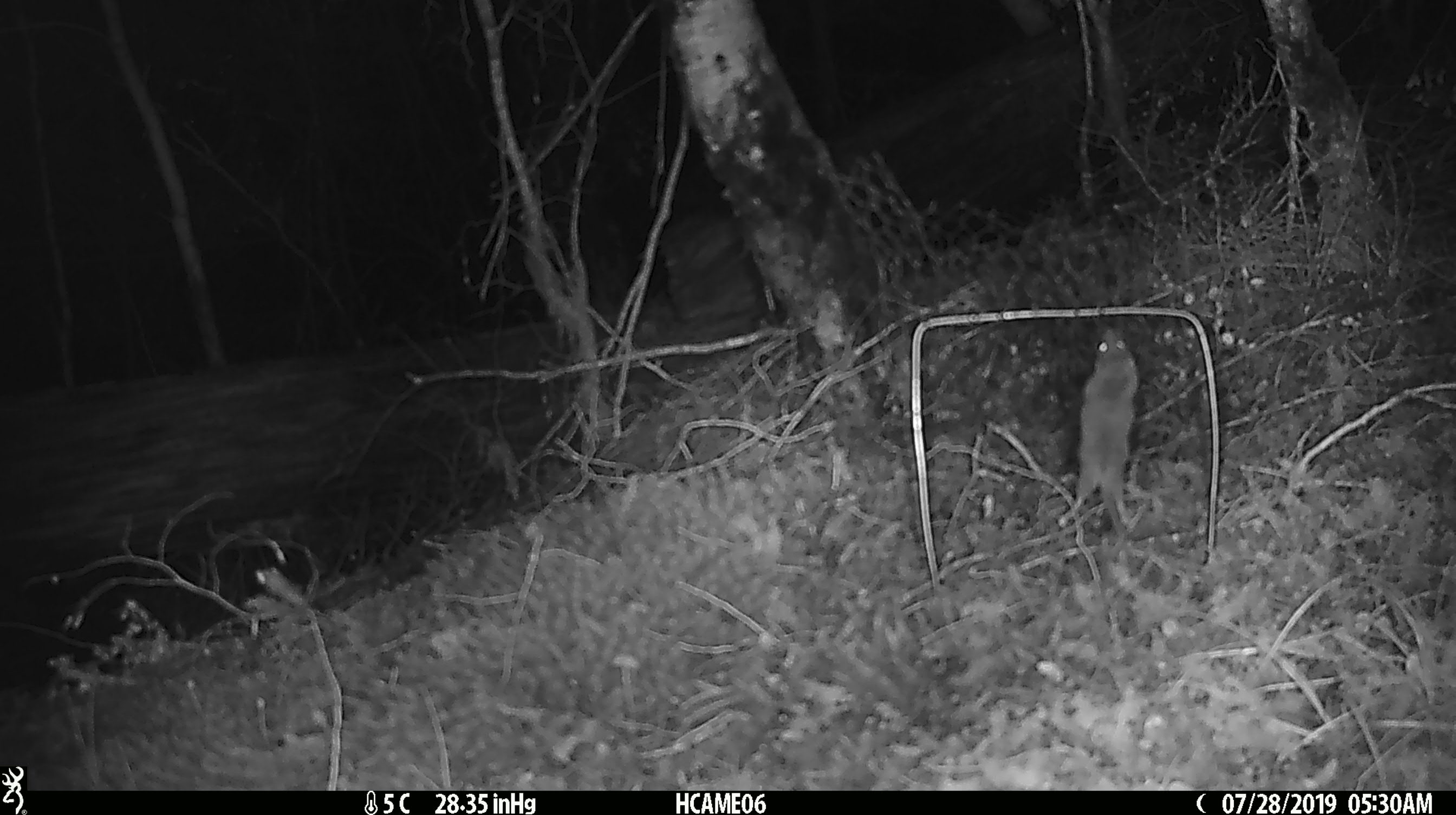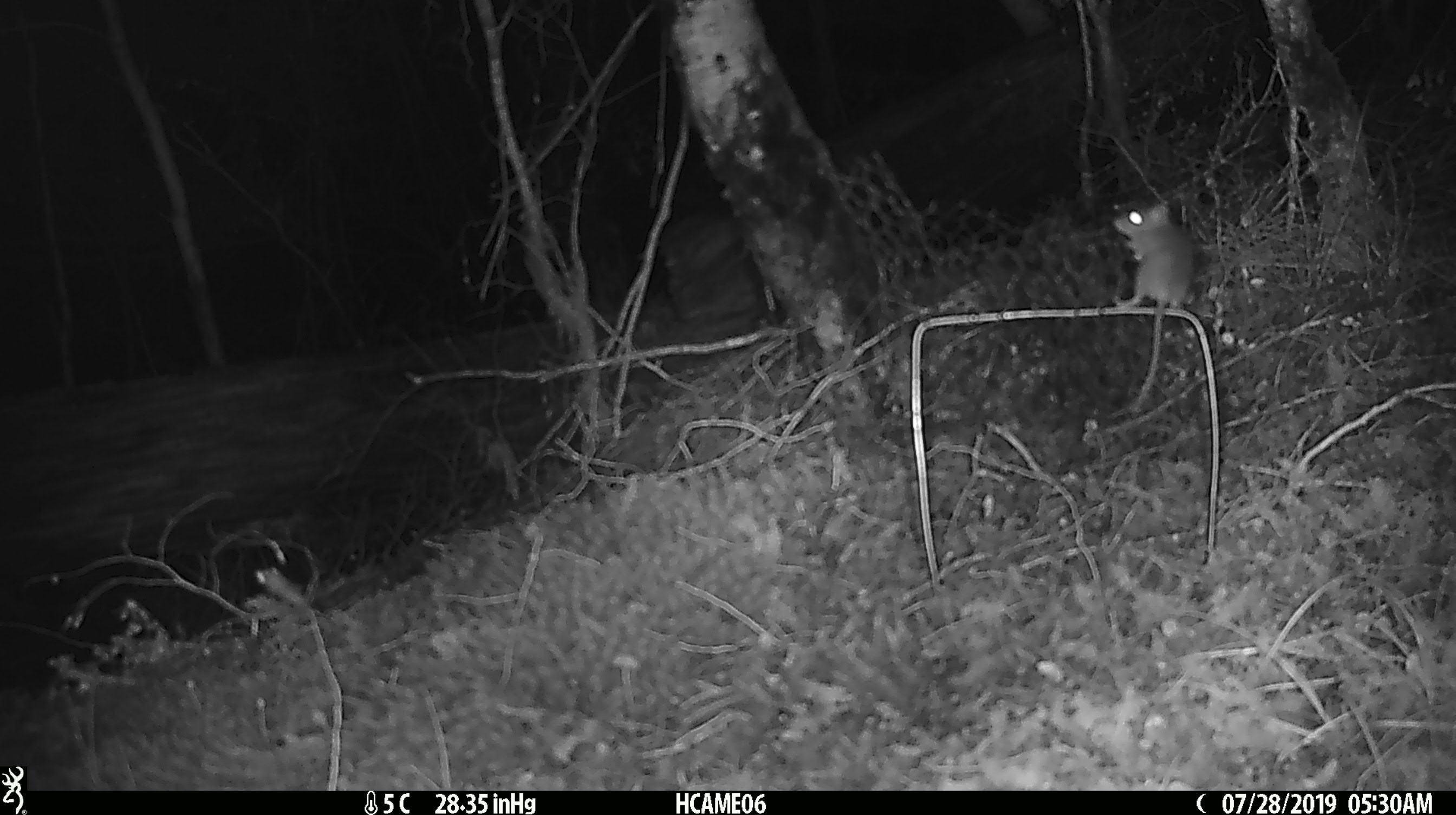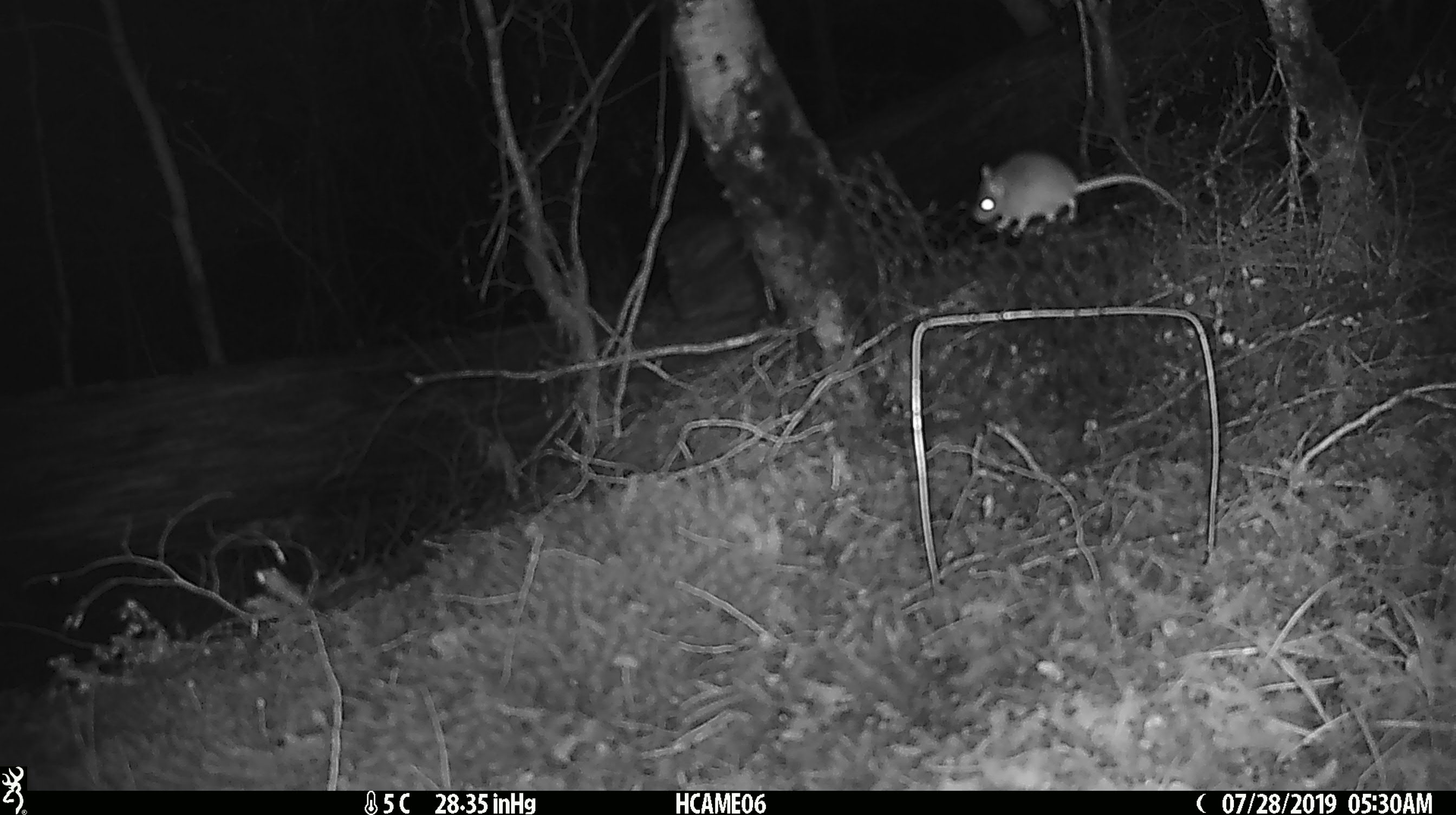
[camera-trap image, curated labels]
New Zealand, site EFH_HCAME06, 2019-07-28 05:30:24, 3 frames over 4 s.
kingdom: Animalia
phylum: Chordata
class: Mammalia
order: Rodentia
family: Muridae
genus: Mus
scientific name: Mus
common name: mouse